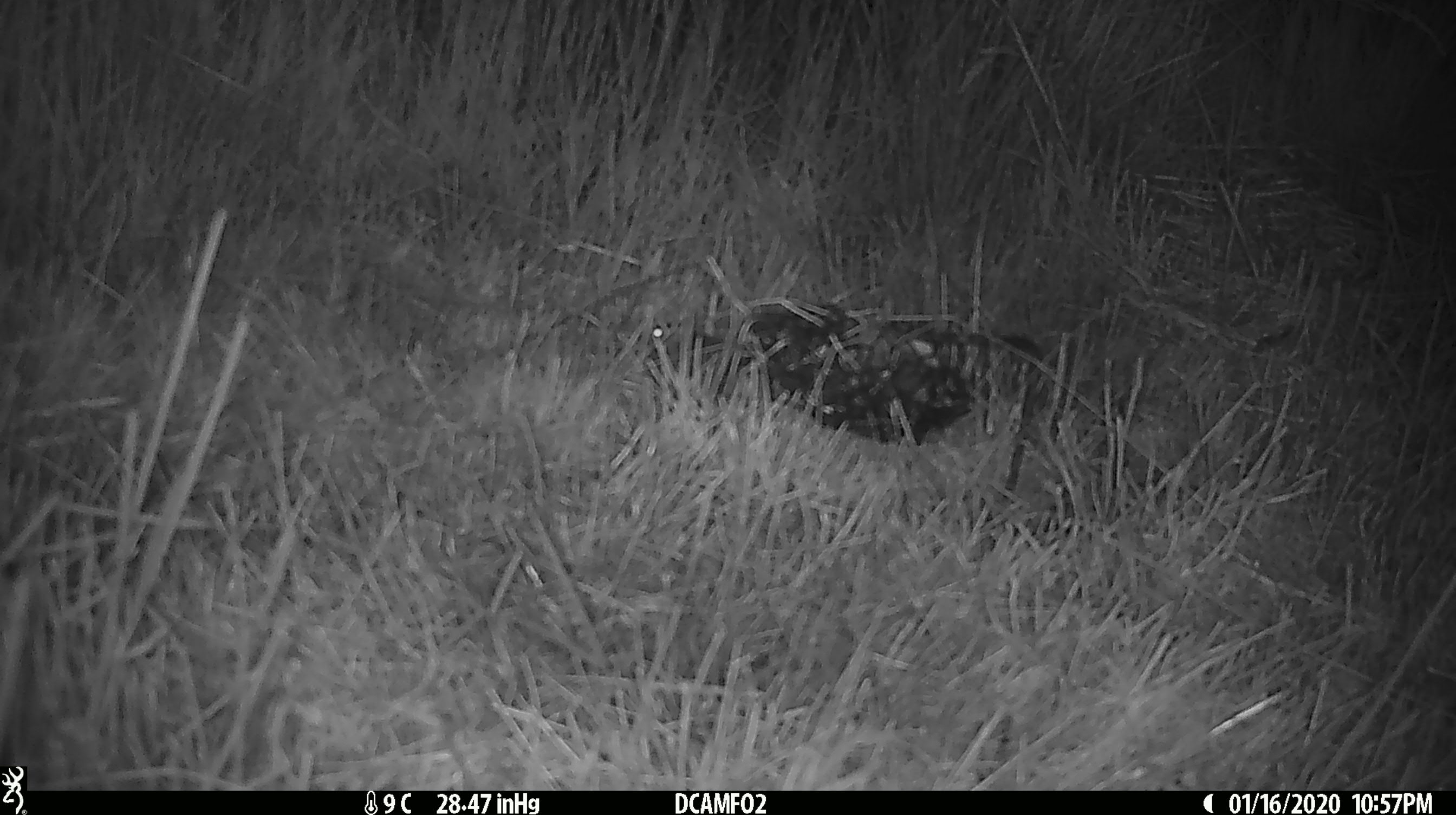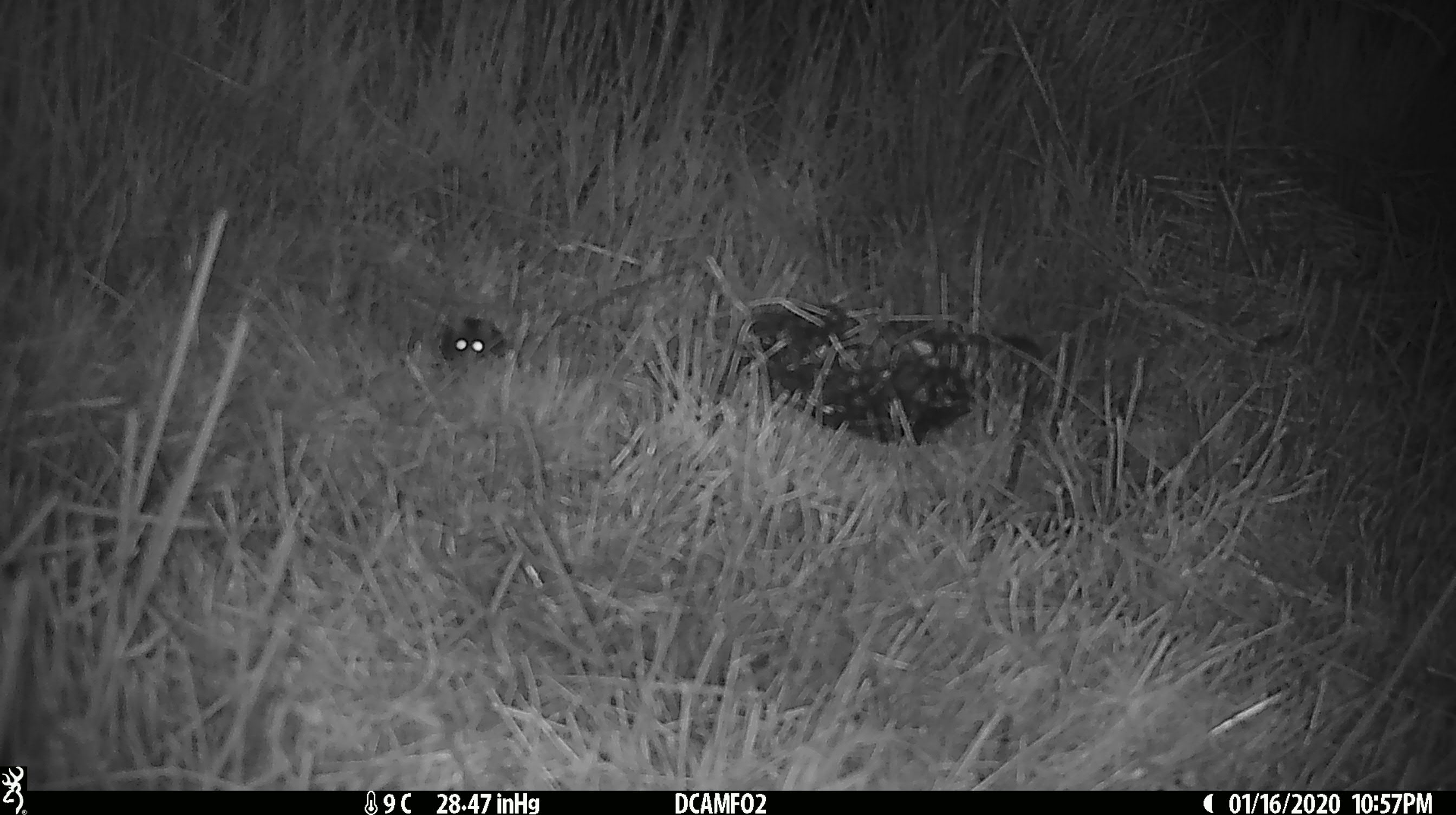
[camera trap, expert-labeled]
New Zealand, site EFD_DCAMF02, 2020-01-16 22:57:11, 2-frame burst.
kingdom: Animalia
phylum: Chordata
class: Mammalia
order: Rodentia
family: Muridae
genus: Mus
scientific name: Mus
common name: mouse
Mouse (Mus).